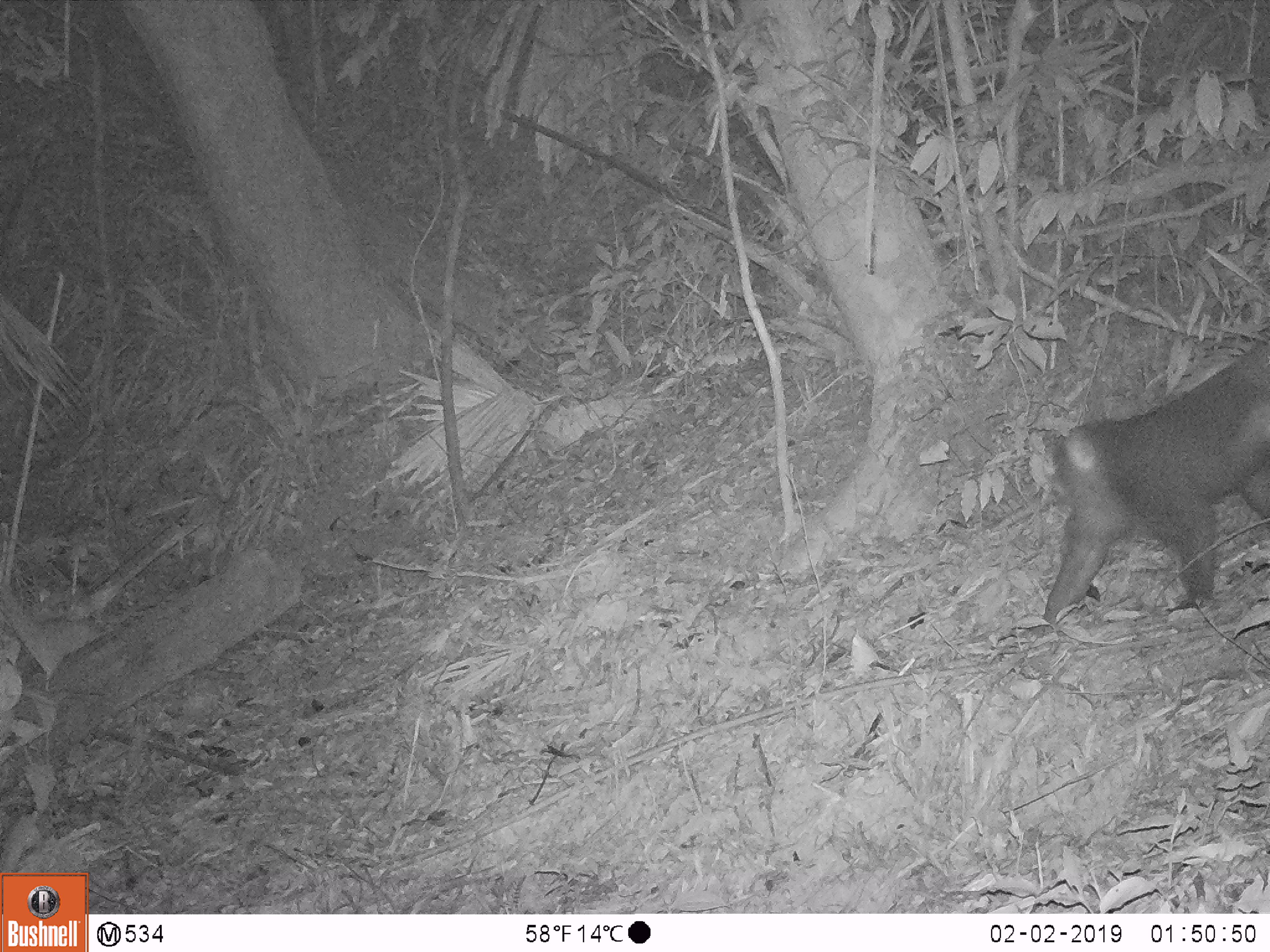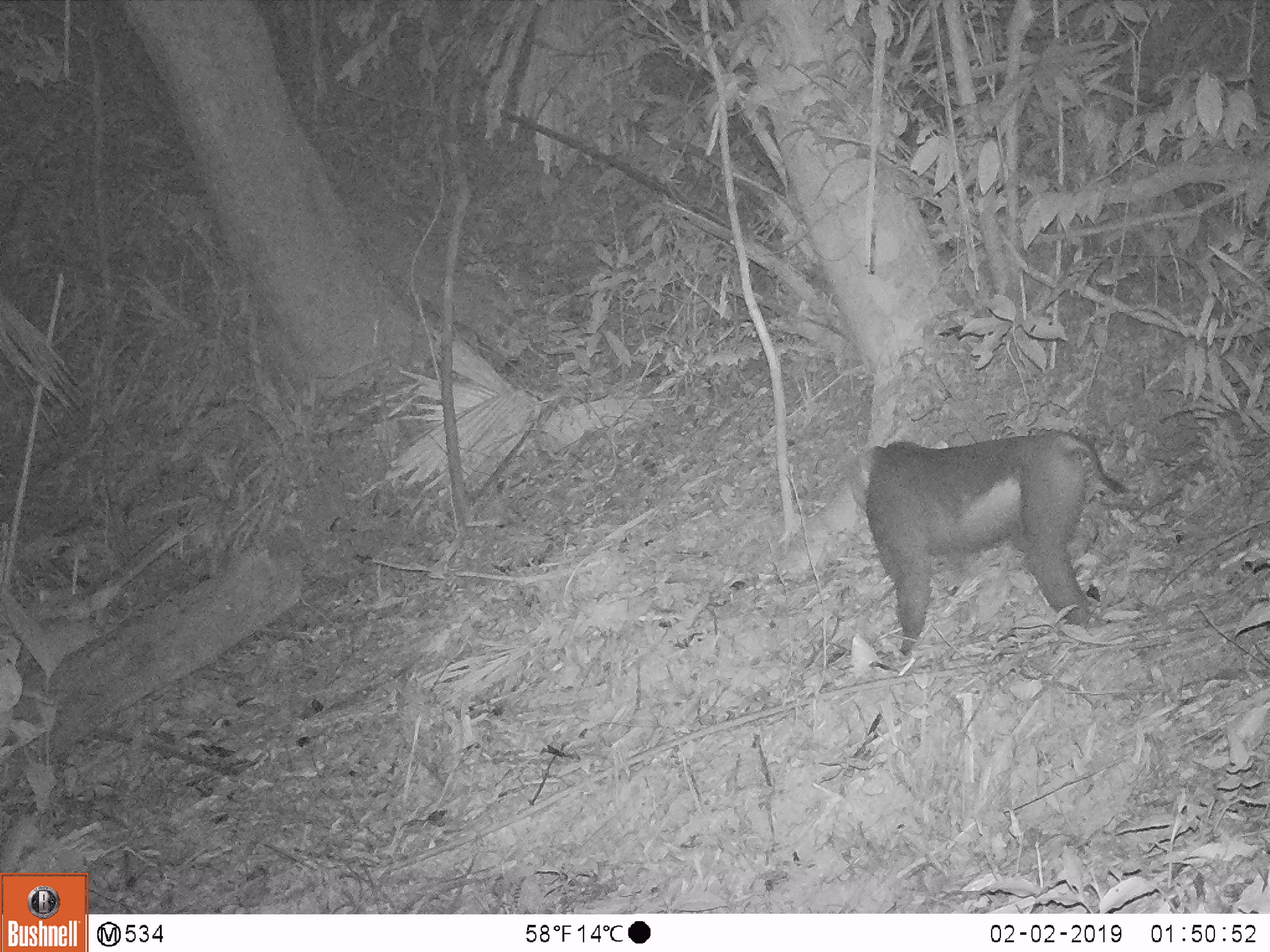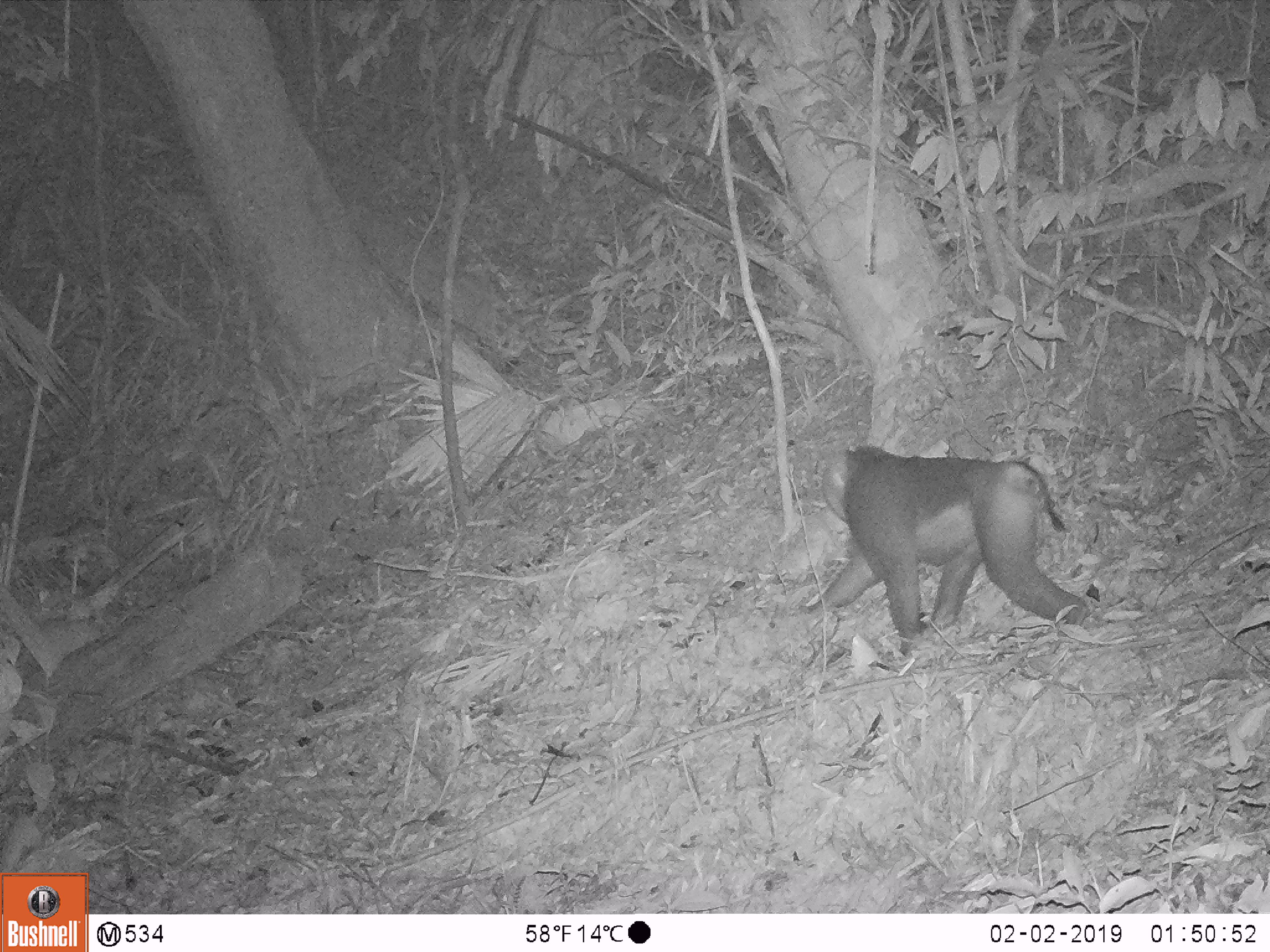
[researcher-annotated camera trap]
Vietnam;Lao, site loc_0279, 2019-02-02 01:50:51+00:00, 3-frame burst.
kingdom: Animalia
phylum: Chordata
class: Mammalia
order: Primates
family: Cercopithecidae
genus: Macaca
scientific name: Macaca nemestrina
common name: pig-tailed macaque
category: pig tailed macaque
Pig tailed macaque (pig-tailed macaque) (Macaca nemestrina). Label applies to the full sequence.